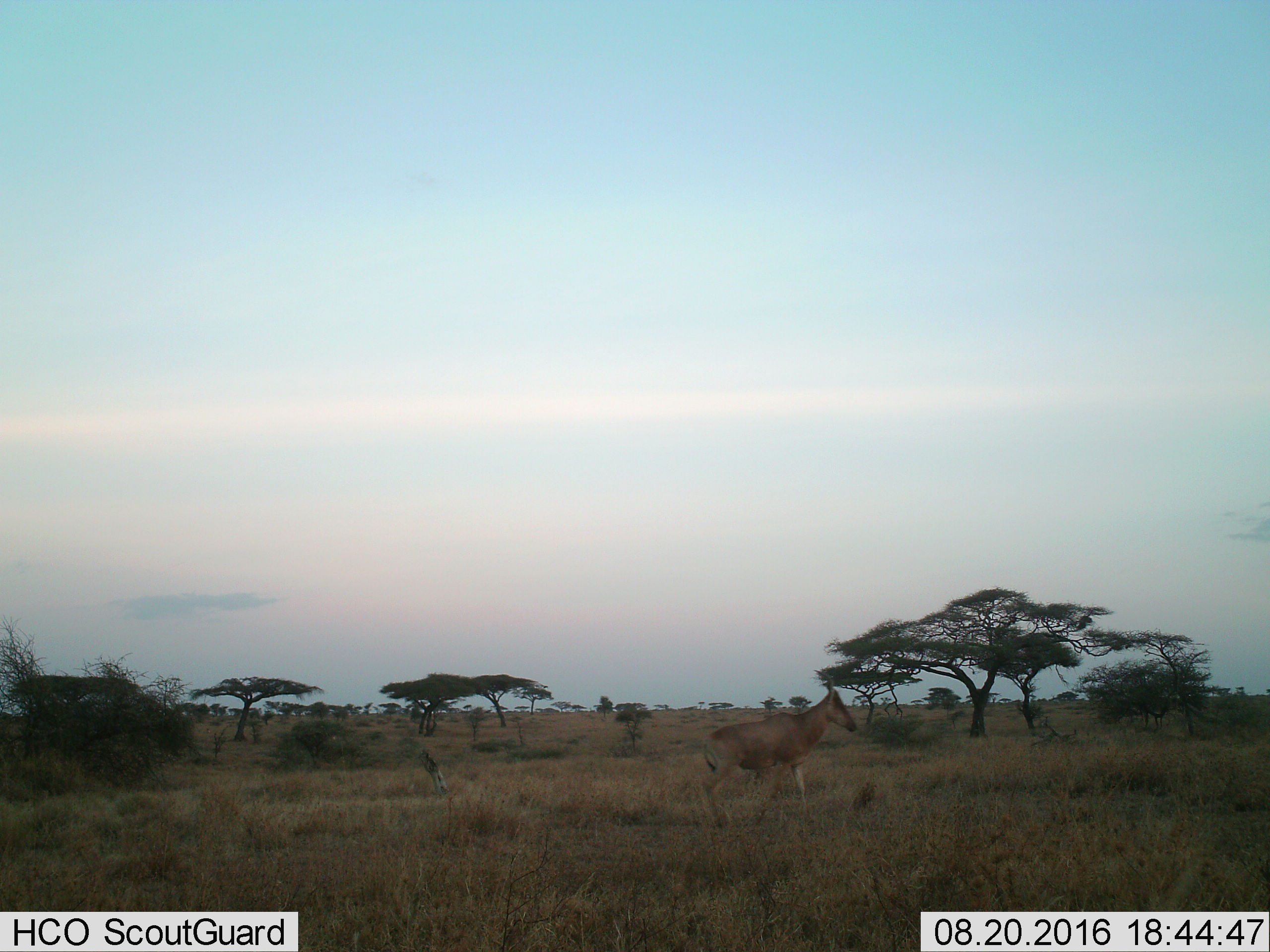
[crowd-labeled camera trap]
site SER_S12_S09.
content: unidentified animal